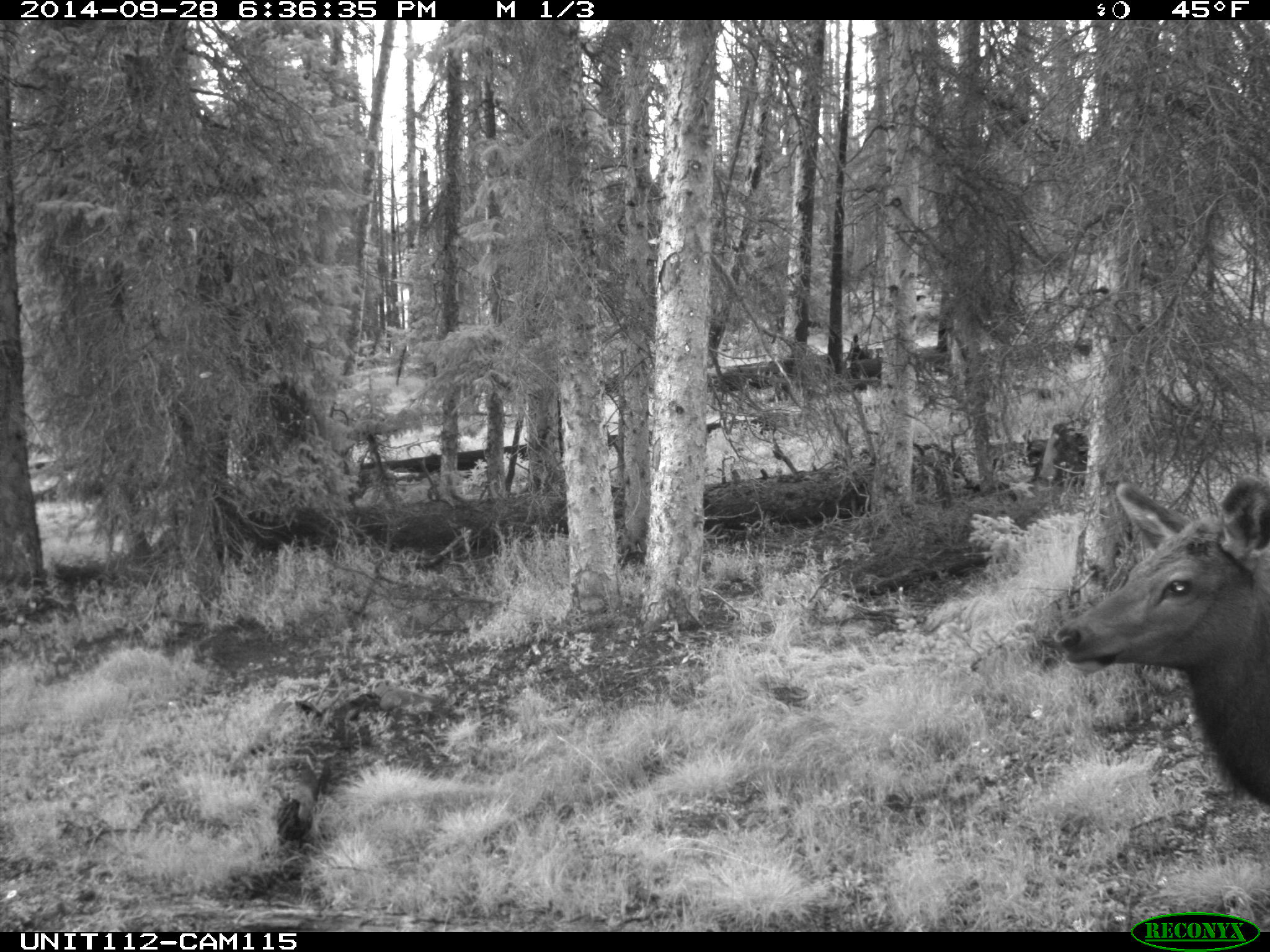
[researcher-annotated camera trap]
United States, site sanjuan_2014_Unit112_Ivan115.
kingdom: Animalia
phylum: Chordata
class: Mammalia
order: Artiodactyla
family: Cervidae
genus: Cervus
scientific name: Cervus elaphus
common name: red deer